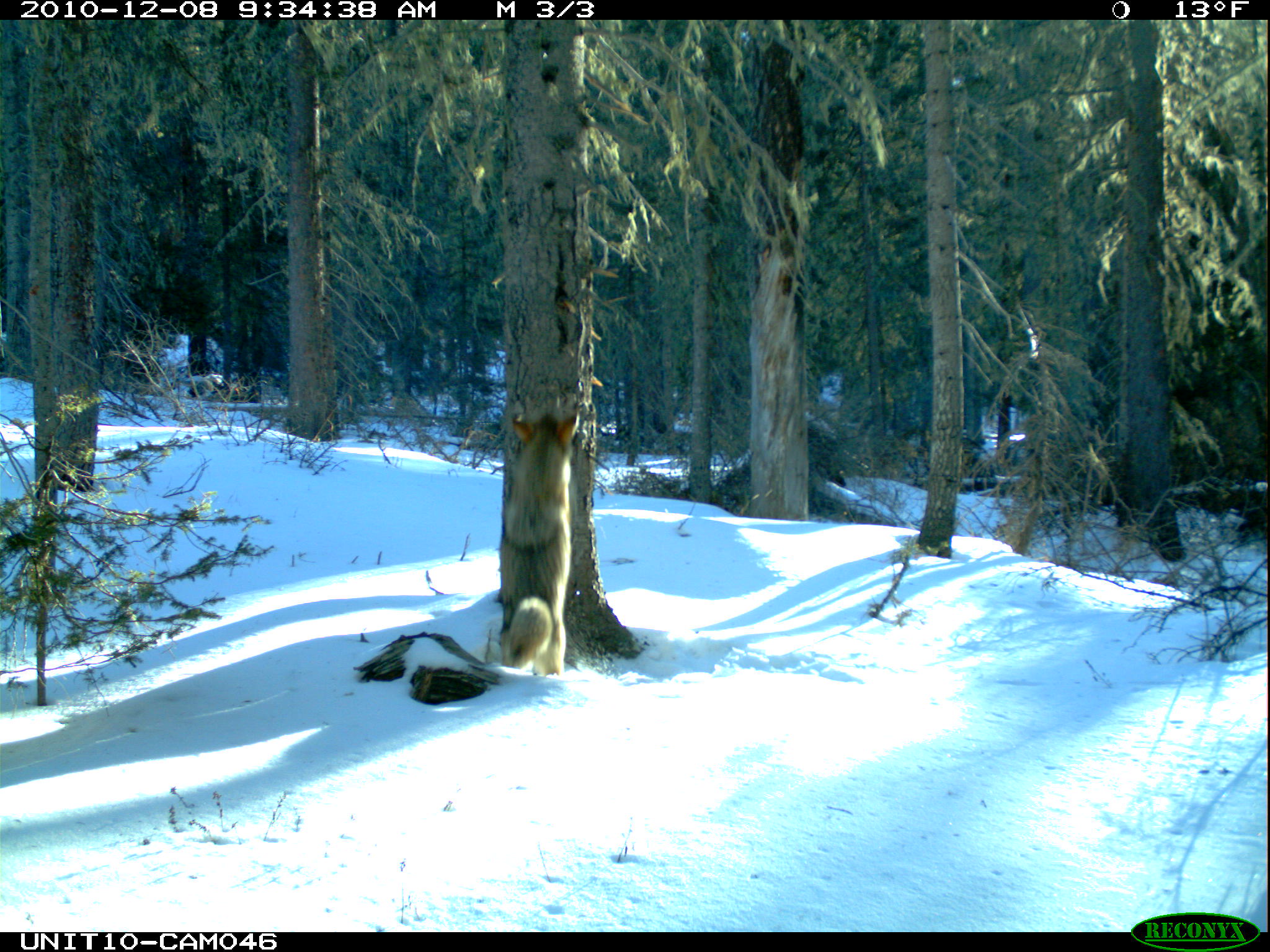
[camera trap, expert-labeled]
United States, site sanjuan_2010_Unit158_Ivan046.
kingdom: Animalia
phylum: Chordata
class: Mammalia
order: Carnivora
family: Canidae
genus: Canis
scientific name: Canis latrans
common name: coyote